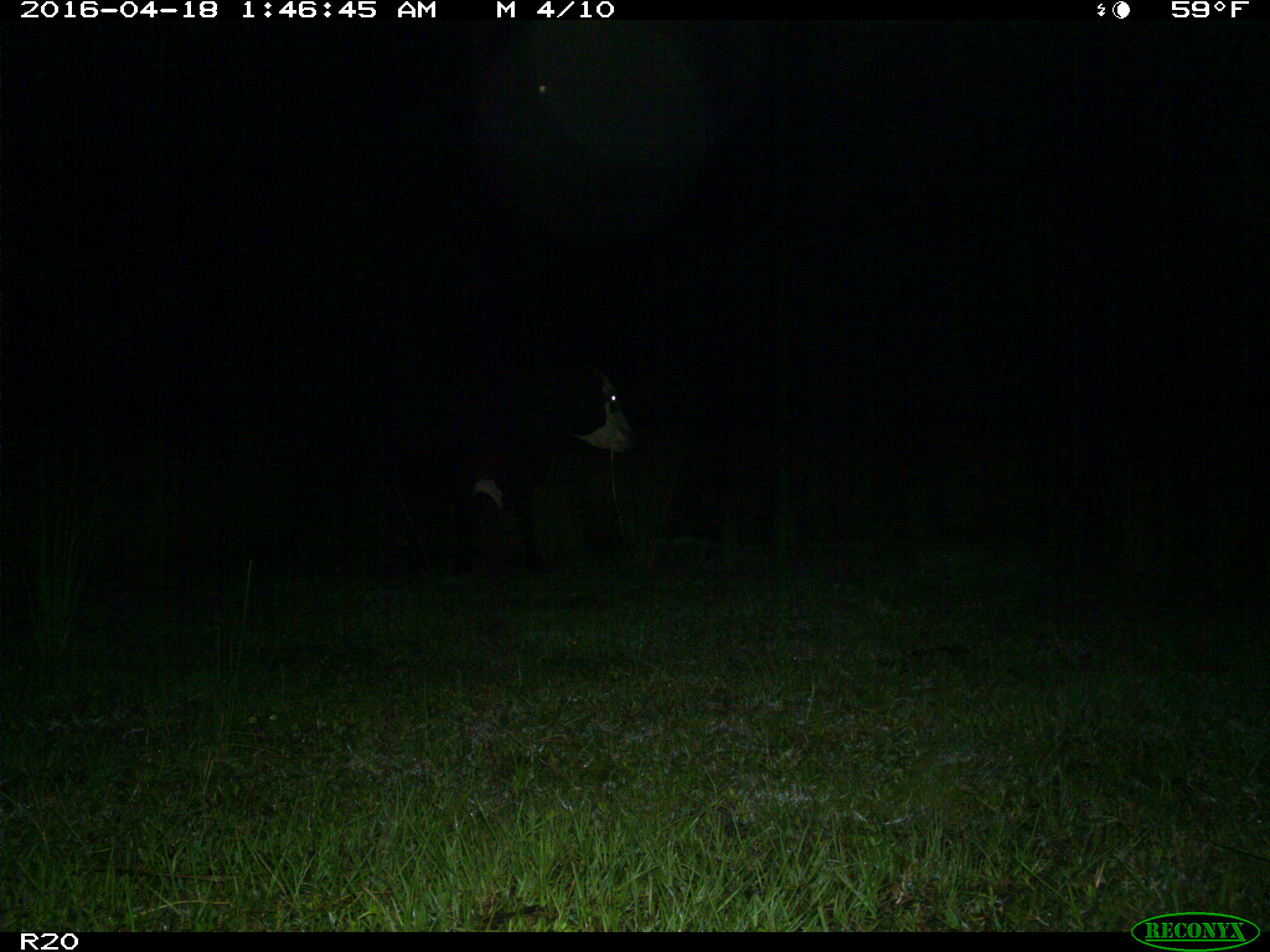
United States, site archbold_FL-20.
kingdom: Animalia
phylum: Chordata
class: Mammalia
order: Artiodactyla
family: Bovidae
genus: Bos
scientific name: Bos taurus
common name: domestic cow